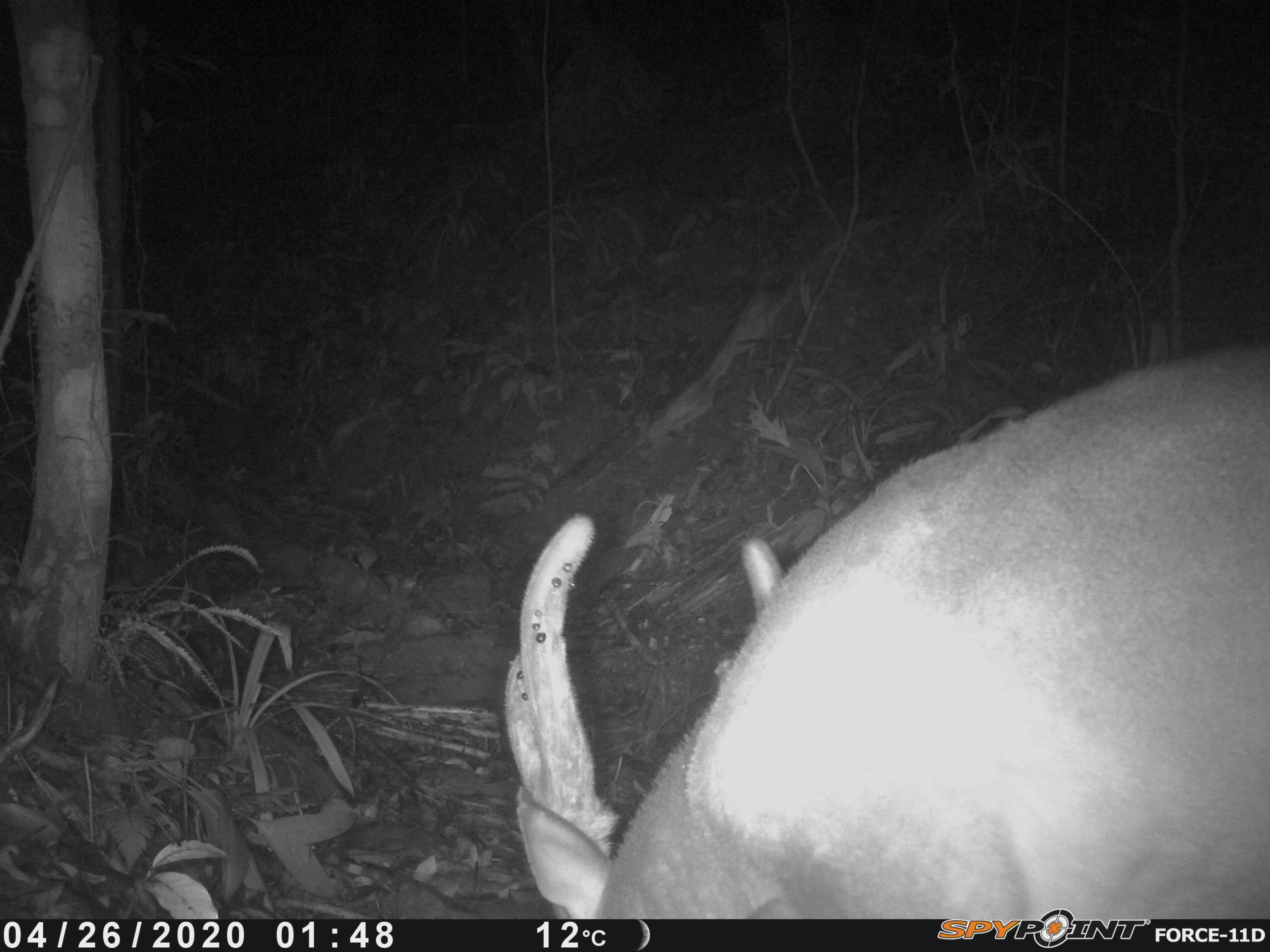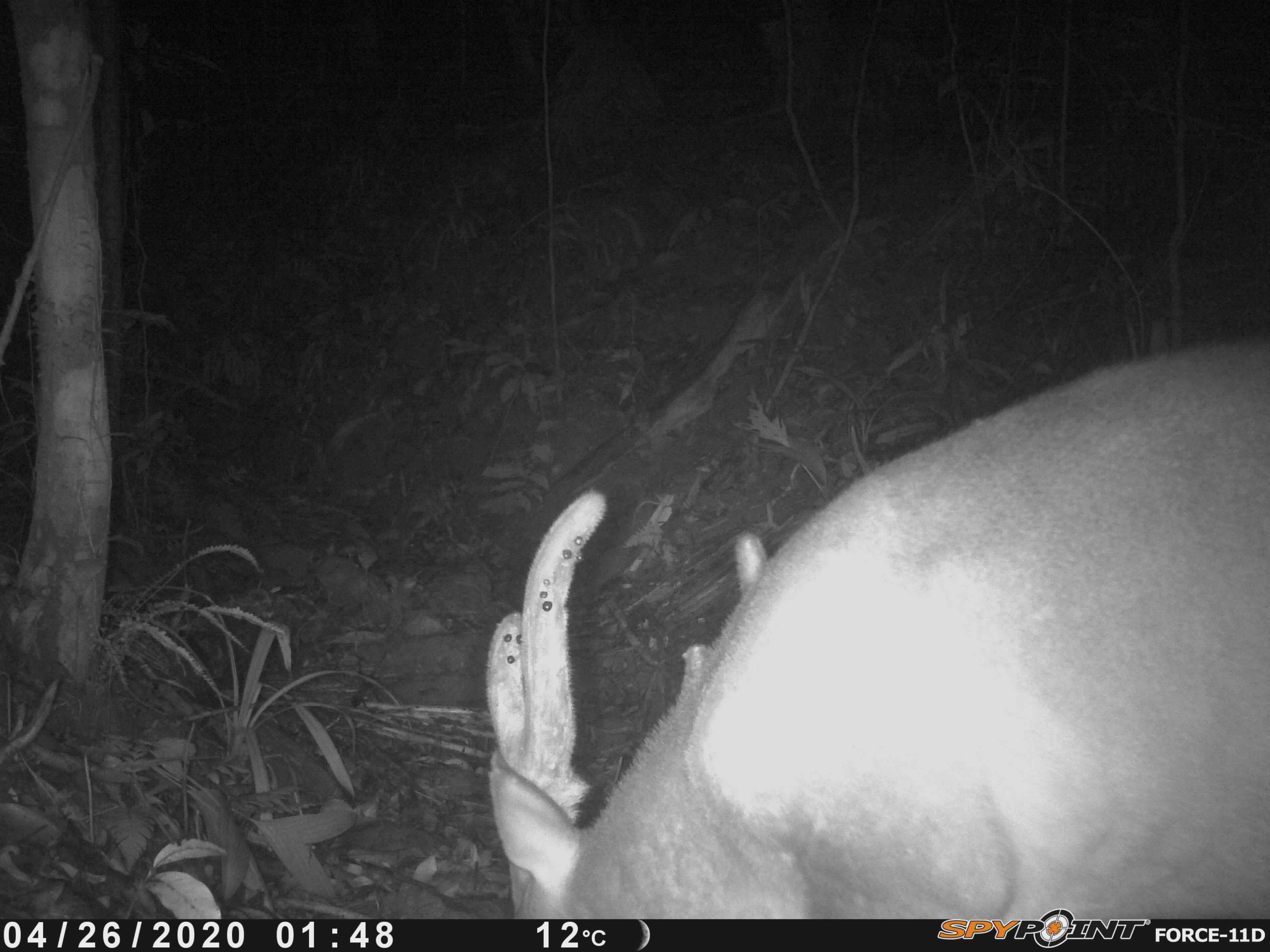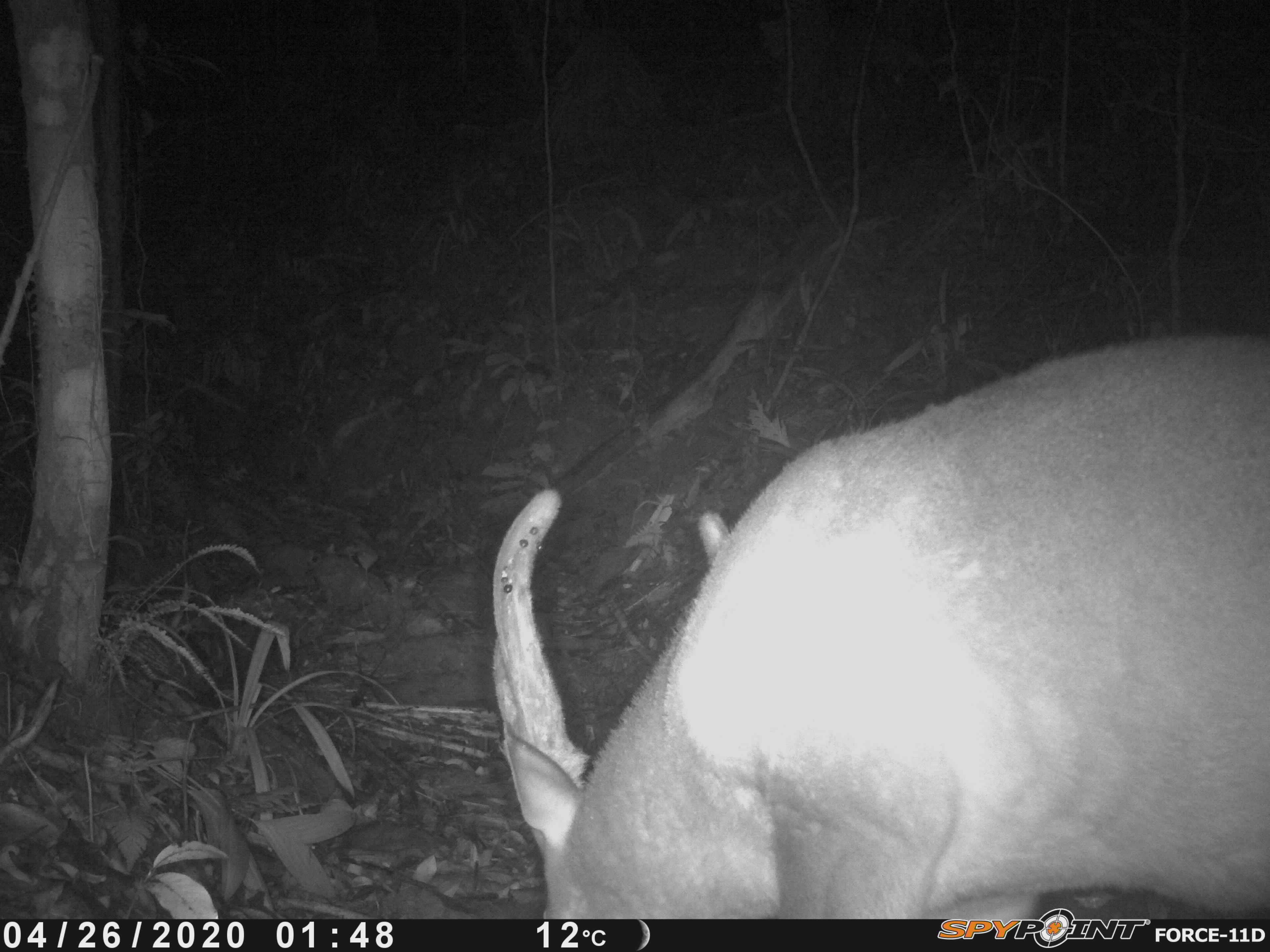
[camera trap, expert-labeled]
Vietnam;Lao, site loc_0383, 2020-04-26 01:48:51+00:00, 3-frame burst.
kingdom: Animalia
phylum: Chordata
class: Mammalia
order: Artiodactyla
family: Cervidae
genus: Muntiacus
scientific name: Muntiacus vuquangensis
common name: large-antlered muntjac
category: large antlered muntjac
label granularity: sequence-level